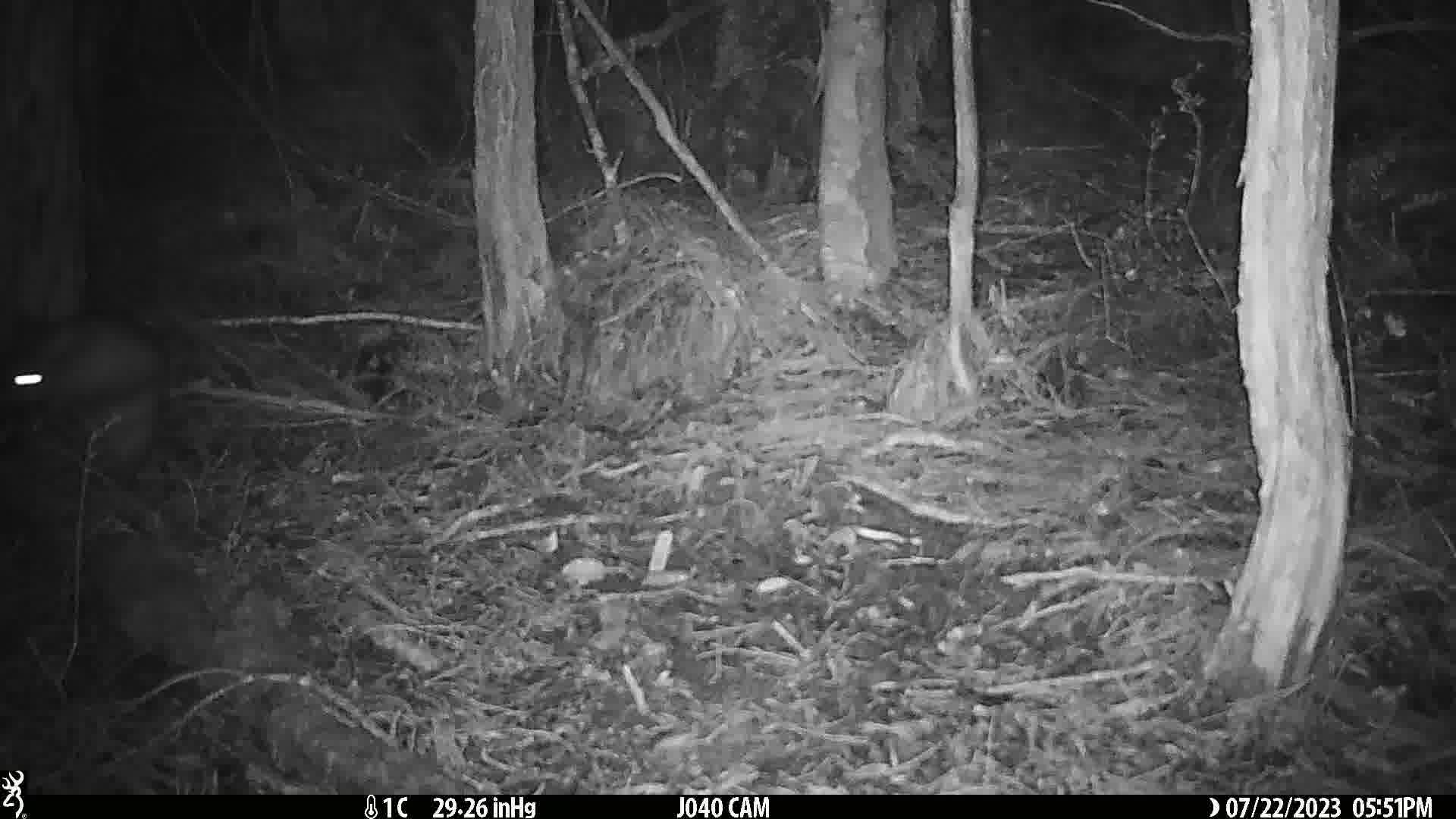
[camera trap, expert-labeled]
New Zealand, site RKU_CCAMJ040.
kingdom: Animalia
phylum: Chordata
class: Mammalia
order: Diprotodontia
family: Phalangeridae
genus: Trichosurus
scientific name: Trichosurus vulpecula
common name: common brushtail possum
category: possum